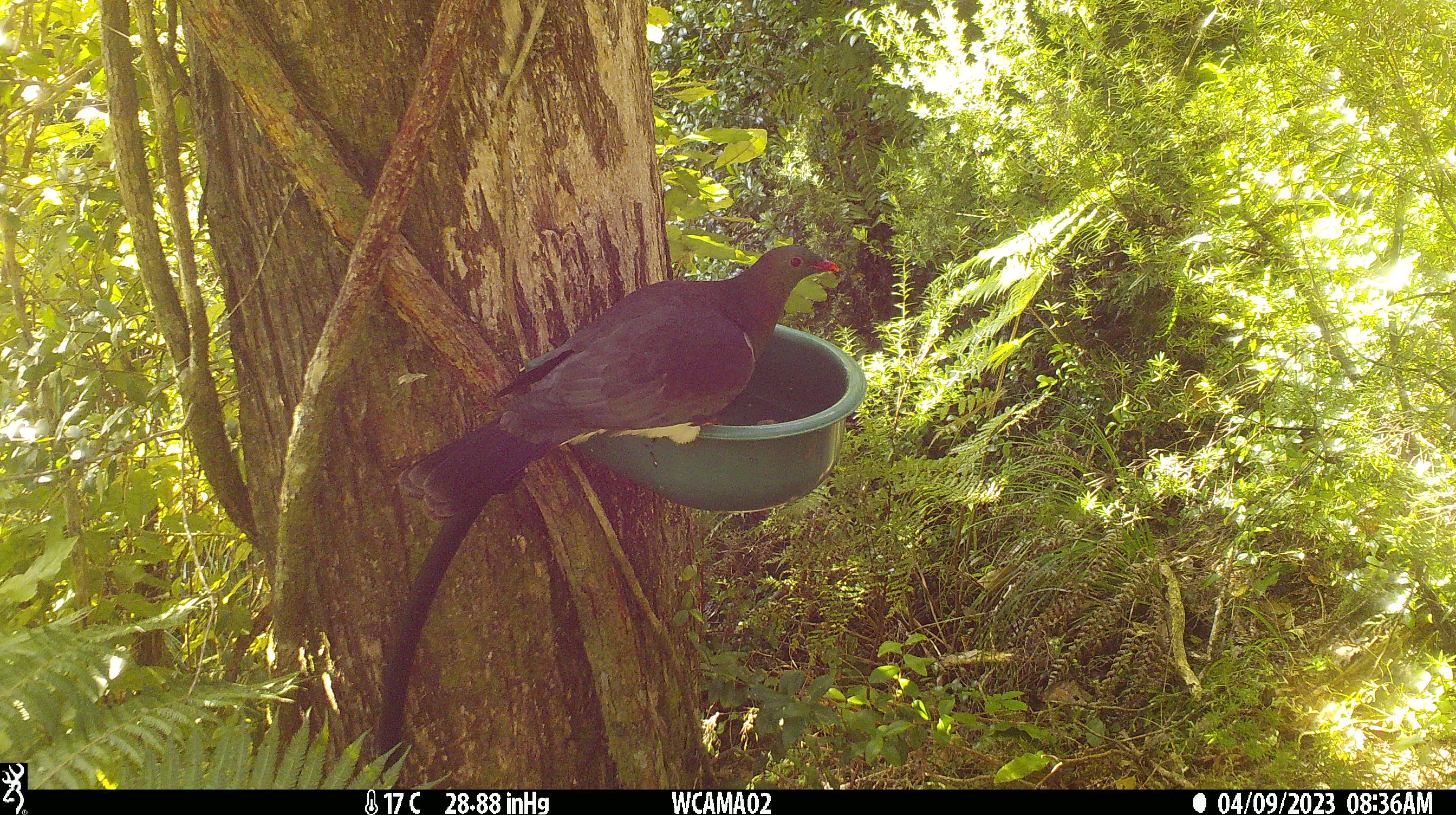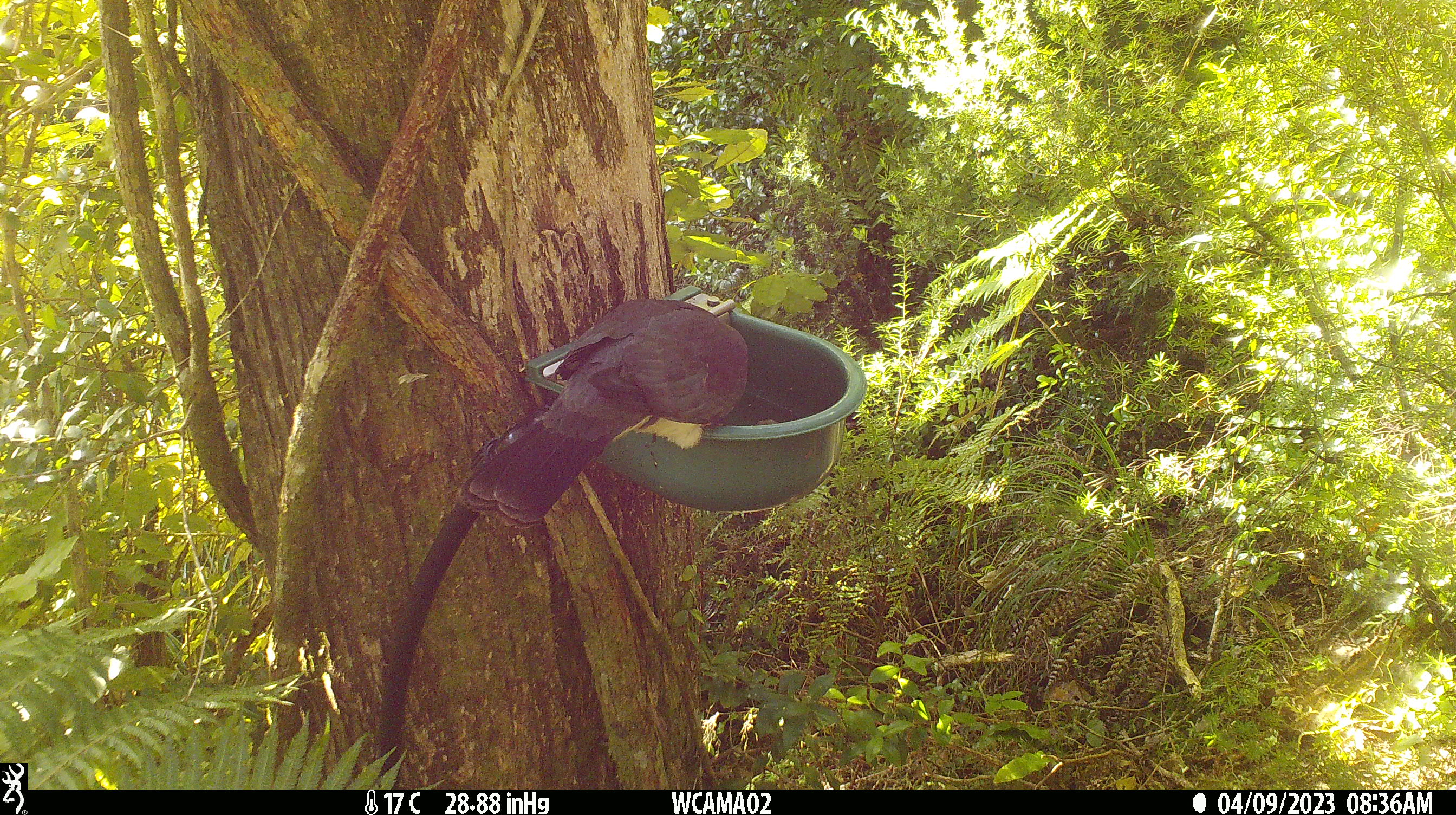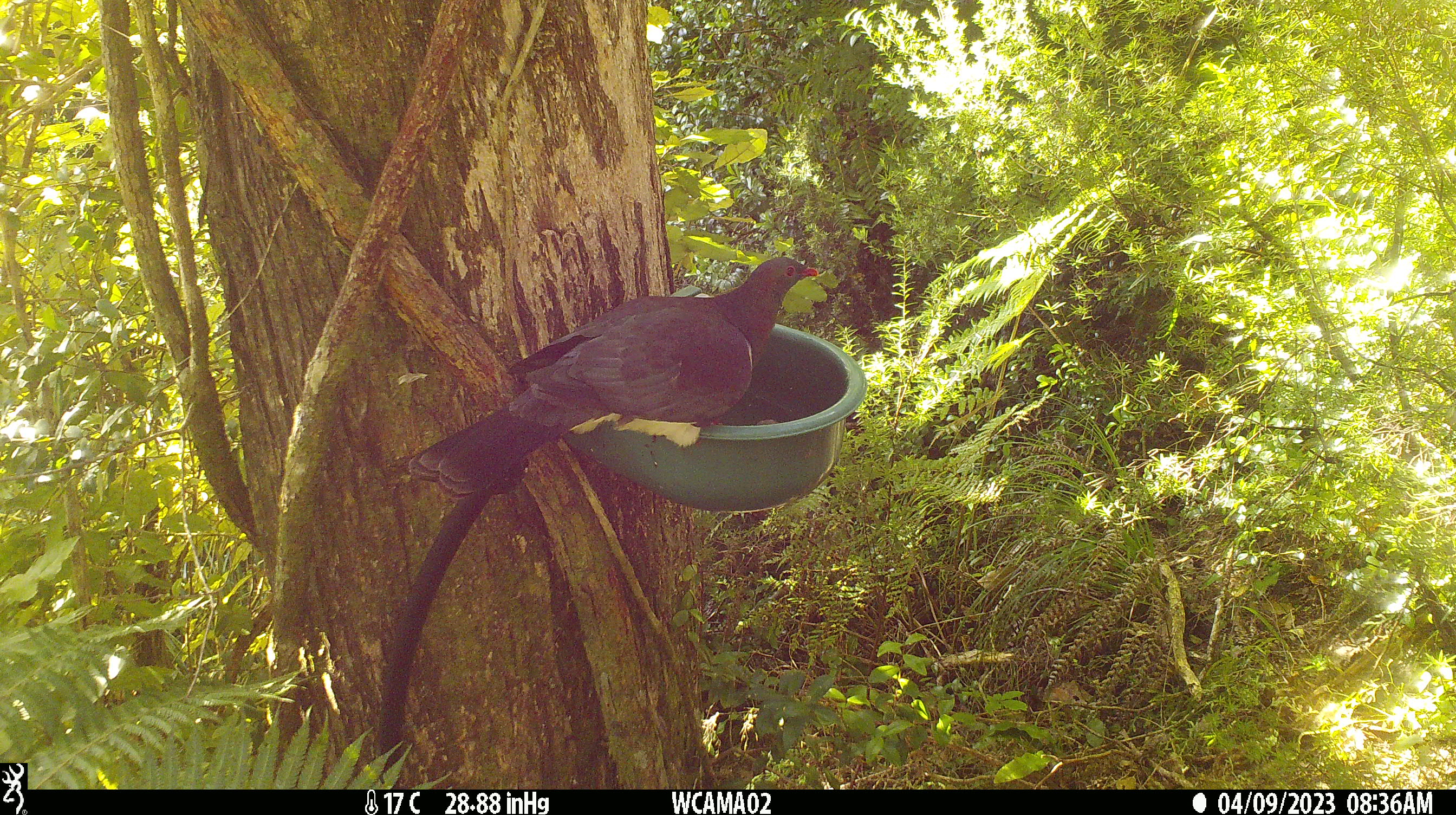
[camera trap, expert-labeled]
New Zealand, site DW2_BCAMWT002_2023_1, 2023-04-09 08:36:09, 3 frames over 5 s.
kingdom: Animalia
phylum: Chordata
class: Aves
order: Columbiformes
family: Columbidae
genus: Hemiphaga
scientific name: Hemiphaga novaeseelandiae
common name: new zealand pigeon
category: kereru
Kereru (new zealand pigeon) (Hemiphaga novaeseelandiae).